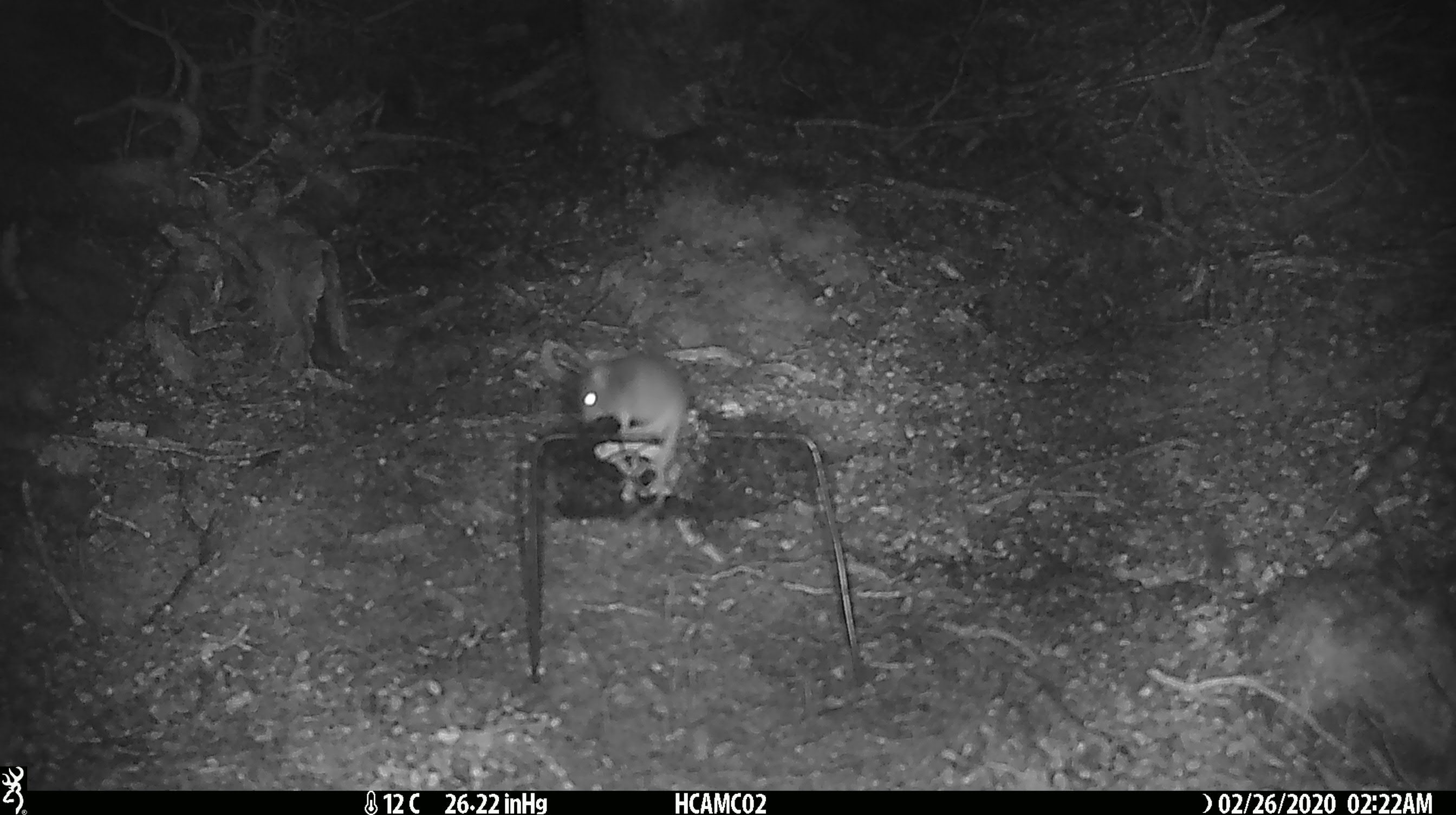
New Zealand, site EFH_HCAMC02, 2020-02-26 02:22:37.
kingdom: Animalia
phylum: Chordata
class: Mammalia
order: Rodentia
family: Muridae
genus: Mus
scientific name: Mus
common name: mouse